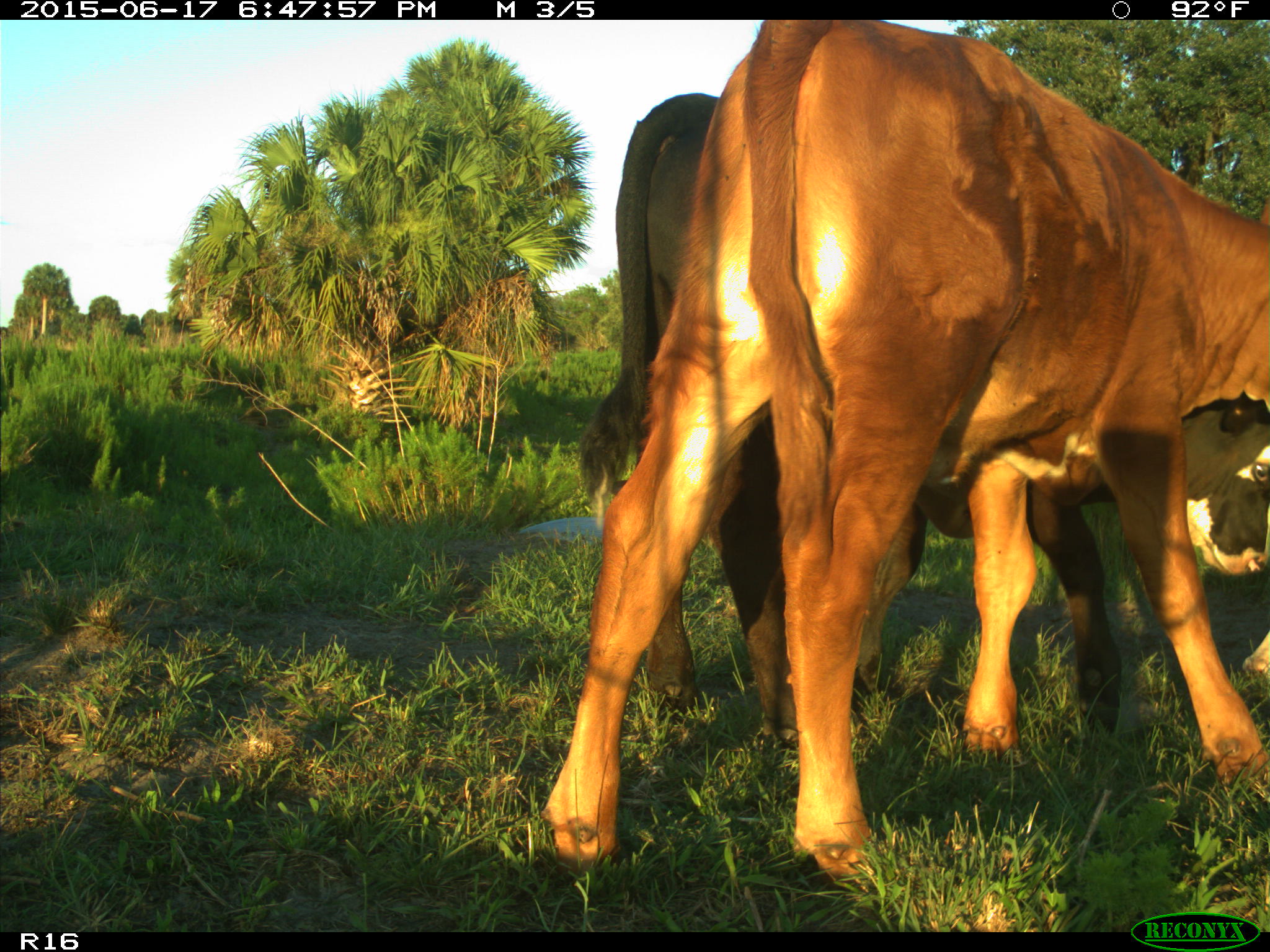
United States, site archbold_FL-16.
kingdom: Animalia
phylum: Chordata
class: Mammalia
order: Artiodactyla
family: Bovidae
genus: Bos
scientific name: Bos taurus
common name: domestic cow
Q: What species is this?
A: Bos taurus (domestic cow).